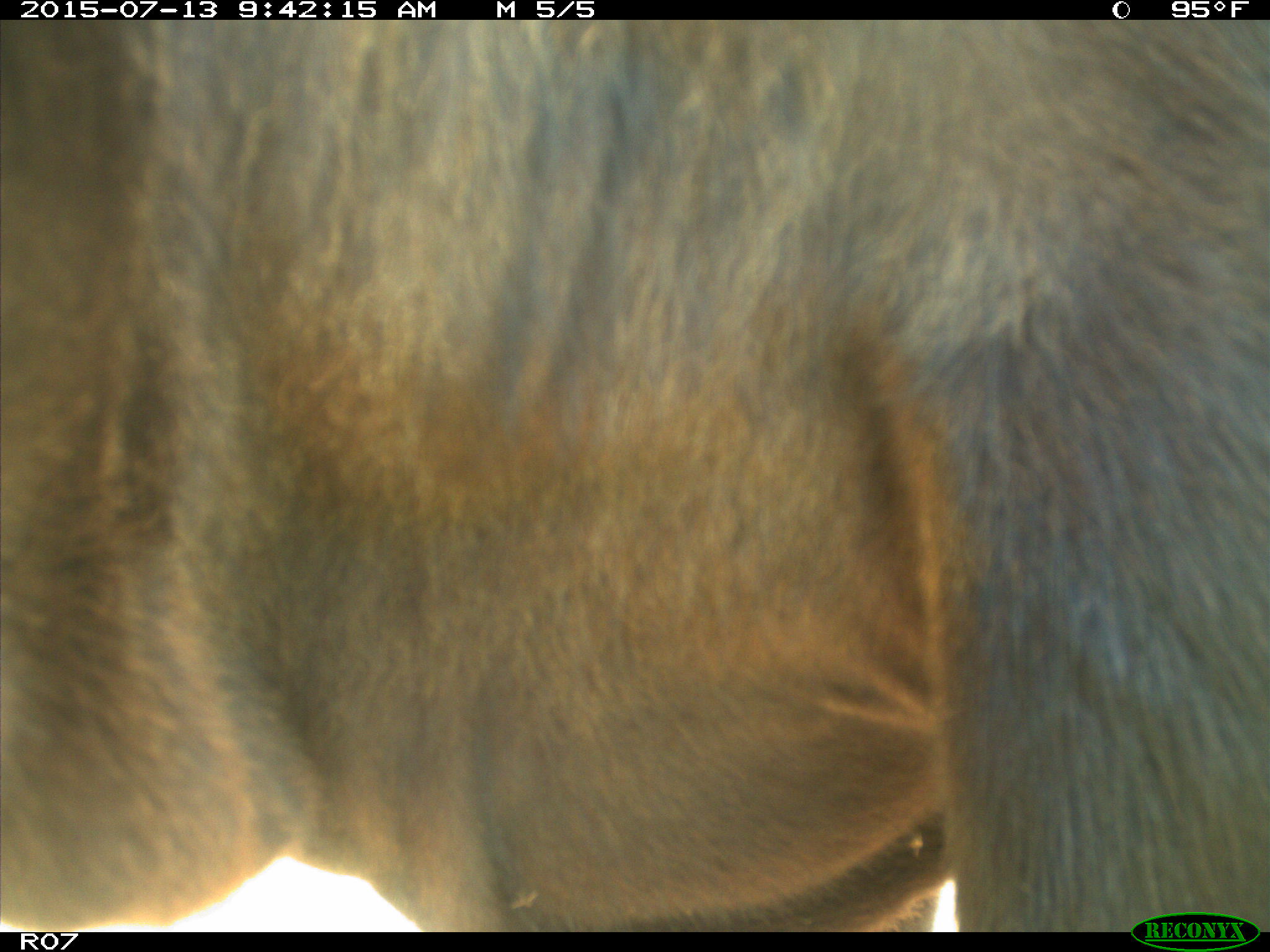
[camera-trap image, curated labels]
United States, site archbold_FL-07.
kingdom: Animalia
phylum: Chordata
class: Mammalia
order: Artiodactyla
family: Bovidae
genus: Bos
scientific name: Bos taurus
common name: domestic cow